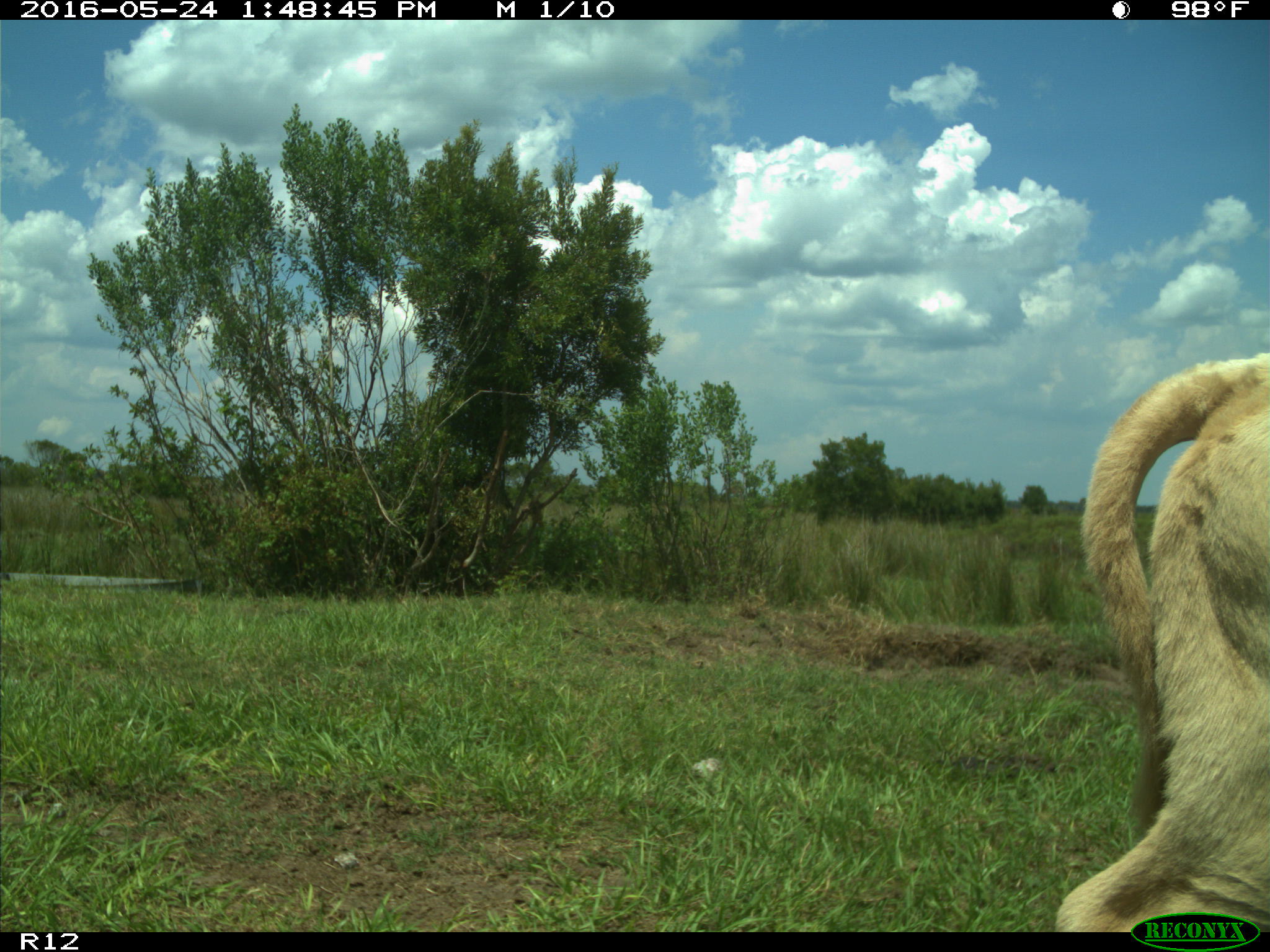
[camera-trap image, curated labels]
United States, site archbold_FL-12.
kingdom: Animalia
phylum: Chordata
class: Mammalia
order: Artiodactyla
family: Bovidae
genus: Bos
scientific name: Bos taurus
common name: domestic cow